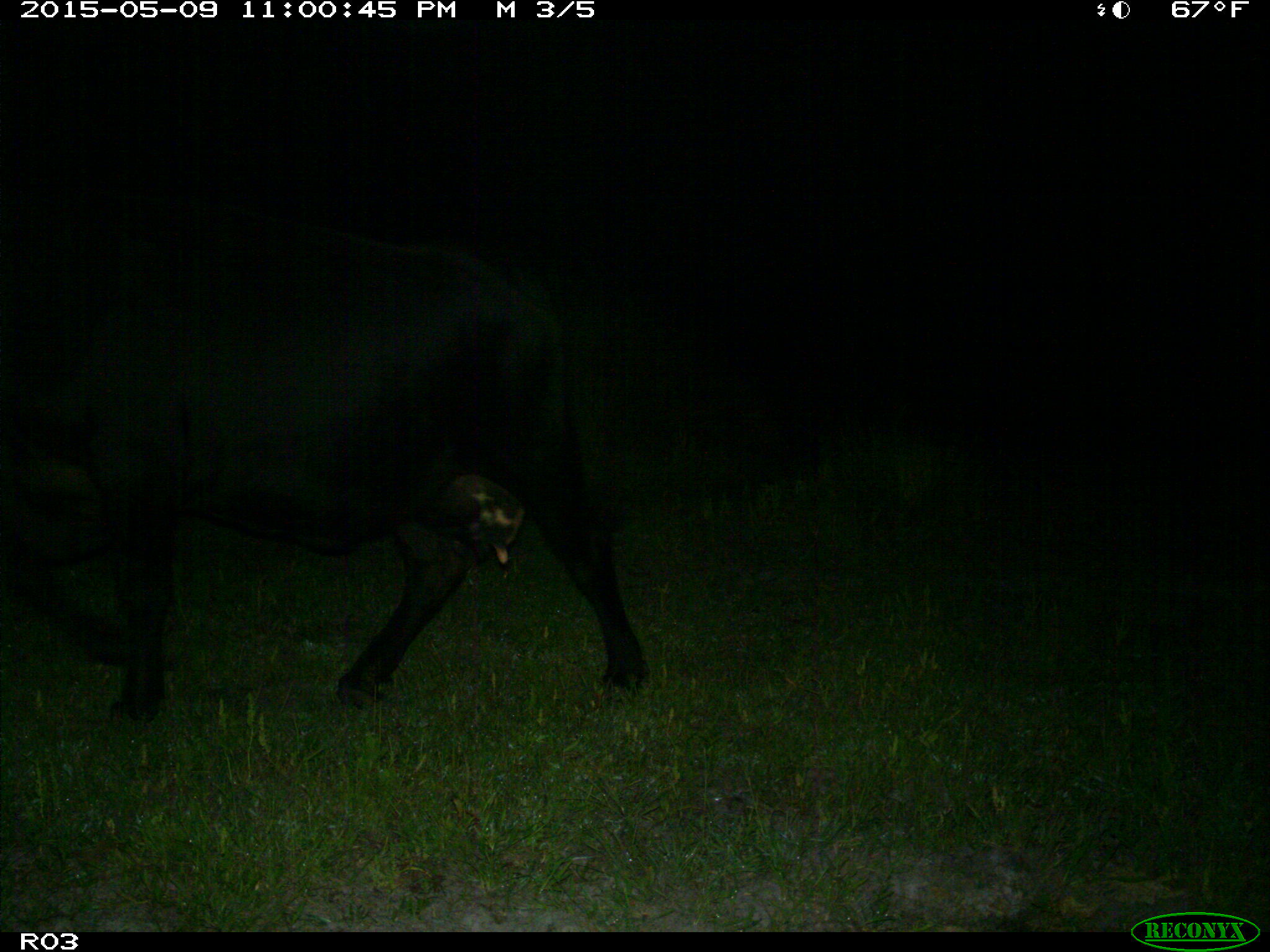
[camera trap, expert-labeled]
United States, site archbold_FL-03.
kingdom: Animalia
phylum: Chordata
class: Mammalia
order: Artiodactyla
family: Bovidae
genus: Bos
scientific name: Bos taurus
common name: domestic cow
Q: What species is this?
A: Bos taurus (domestic cow).